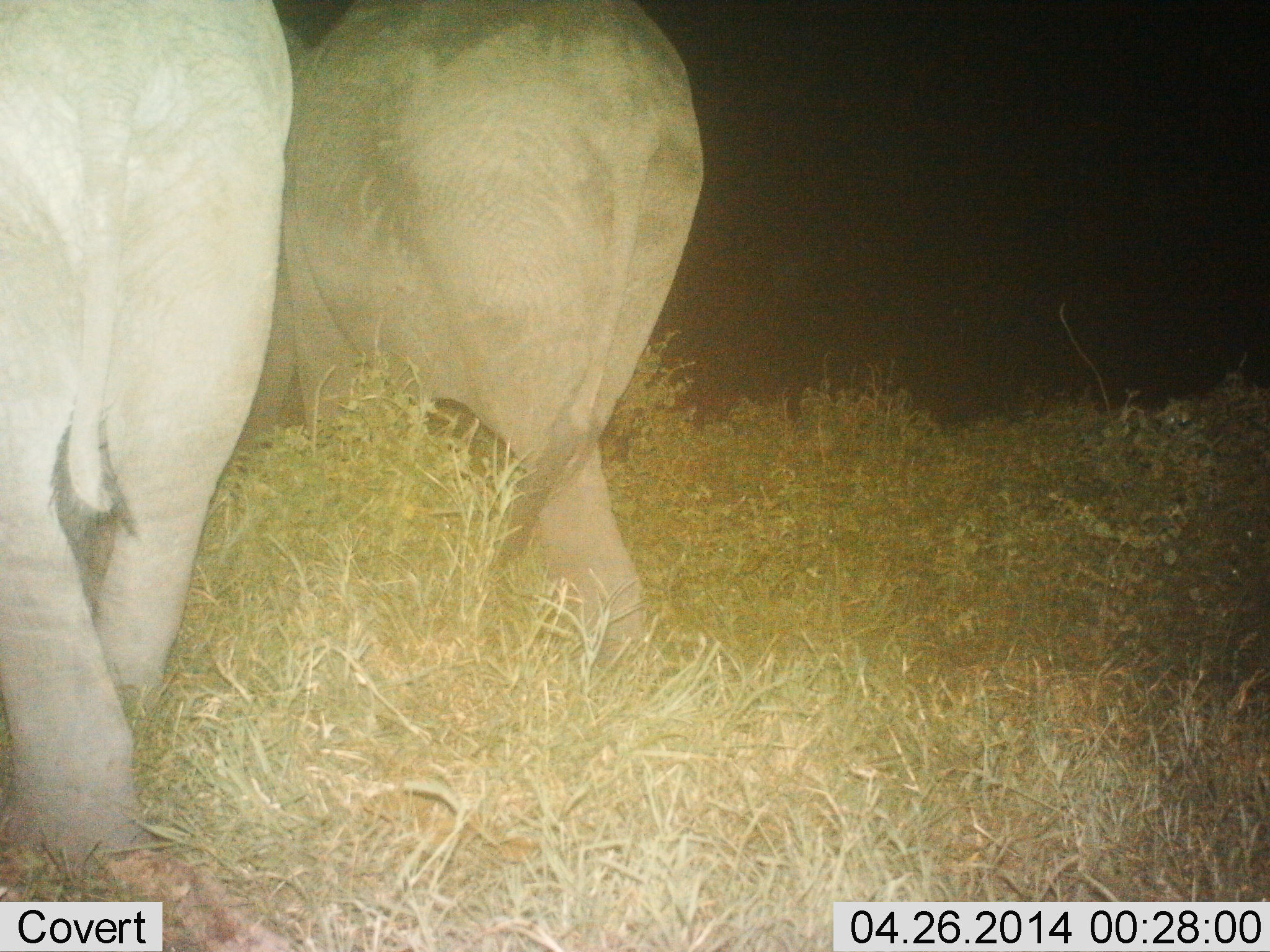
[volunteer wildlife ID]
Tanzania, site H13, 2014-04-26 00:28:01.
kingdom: Animalia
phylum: Chordata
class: Mammalia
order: Proboscidea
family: Elephantidae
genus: Loxodonta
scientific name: Loxodonta africana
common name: african bush elephant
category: elephant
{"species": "elephant (african bush elephant) (Loxodonta africana)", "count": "2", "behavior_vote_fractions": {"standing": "10%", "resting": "0%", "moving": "90%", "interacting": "0%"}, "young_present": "0%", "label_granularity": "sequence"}